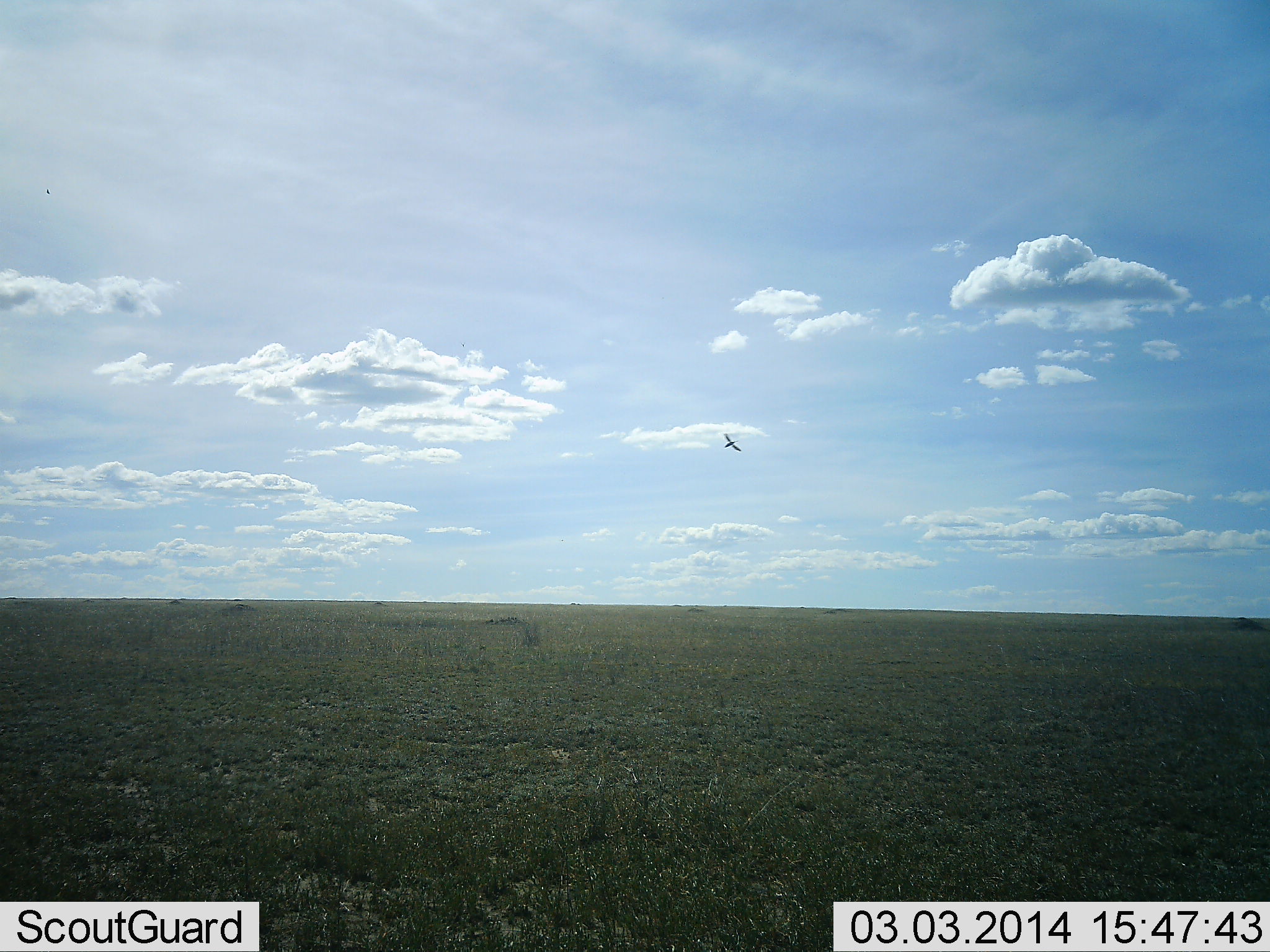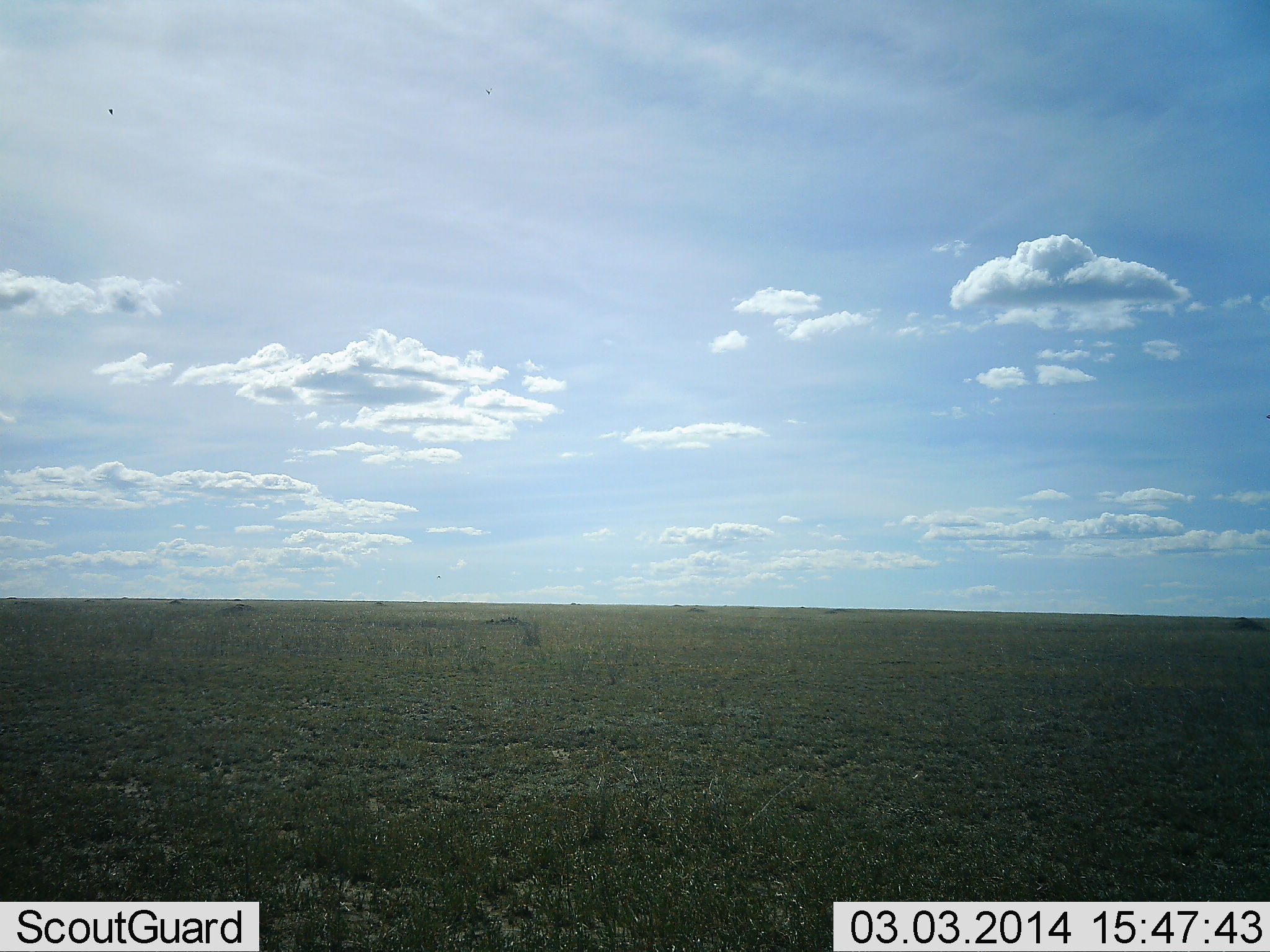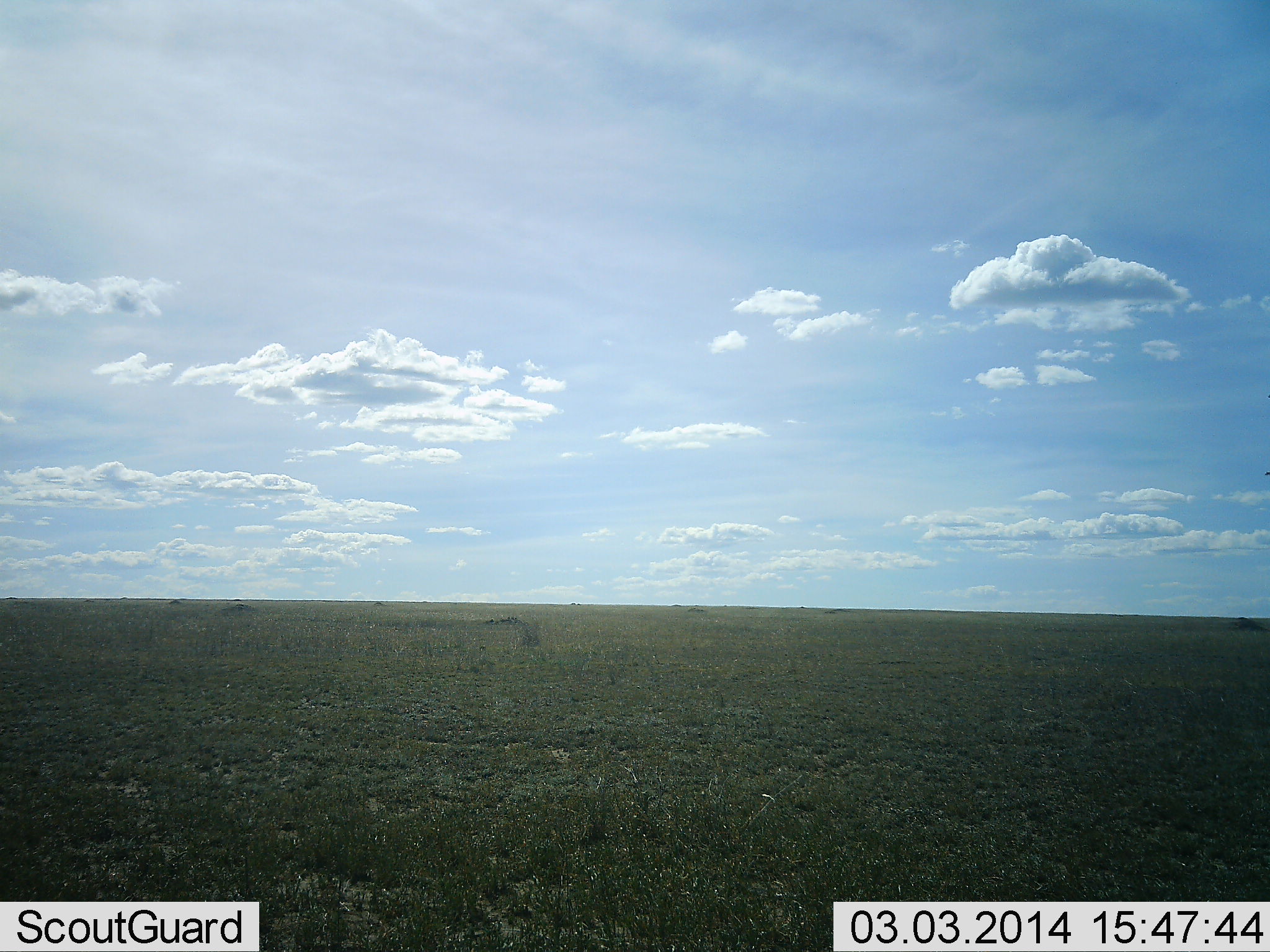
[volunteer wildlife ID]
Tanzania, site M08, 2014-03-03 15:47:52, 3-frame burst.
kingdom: Animalia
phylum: Chordata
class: Aves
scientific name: Aves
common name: bird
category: otherbird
Otherbird (bird) (Aves), count 1. Behavior (volunteer vote fractions): standing 0%, resting 0%, moving 100%, interacting 0%. Young present (vote fraction): 0%. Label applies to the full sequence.